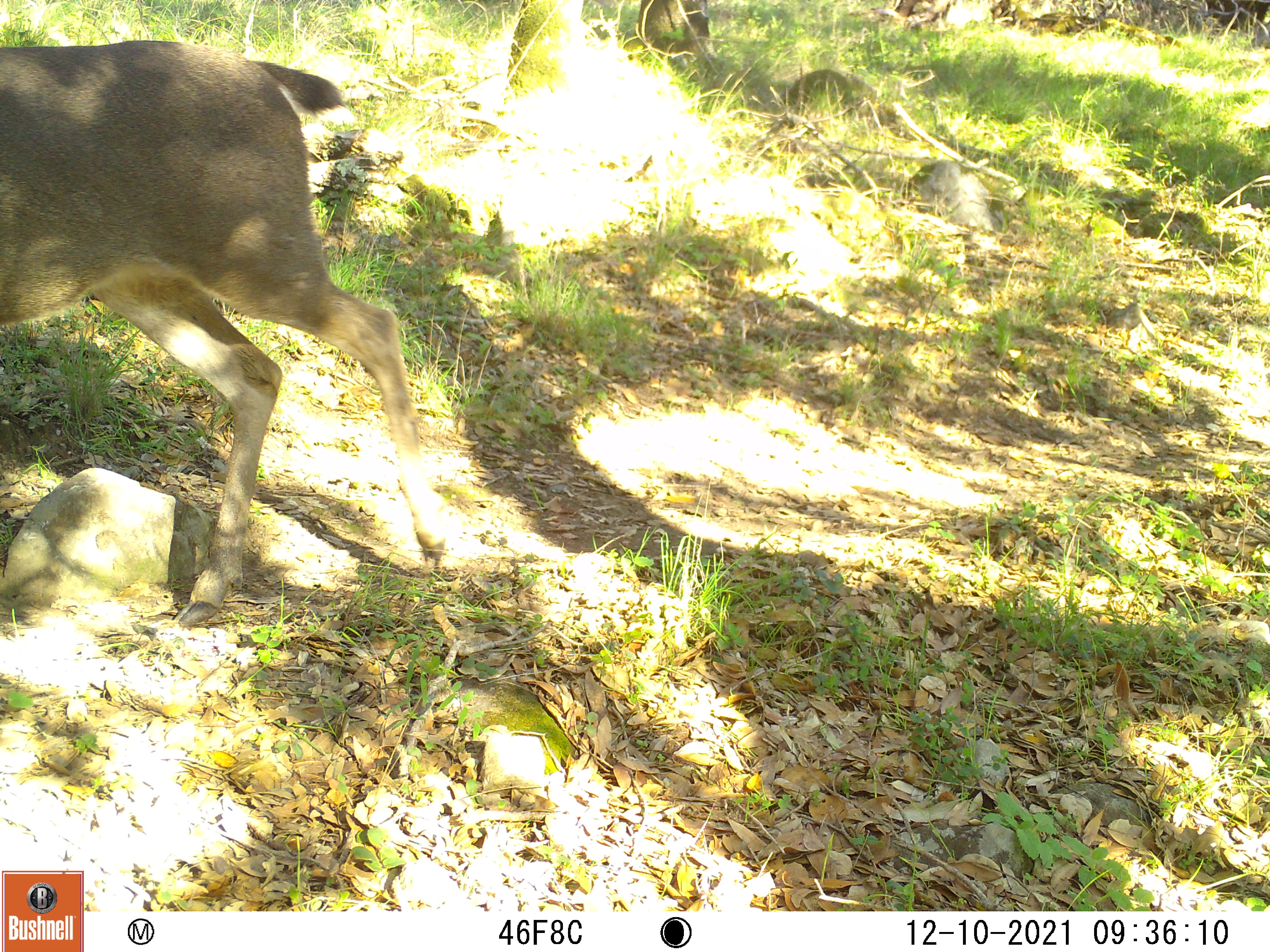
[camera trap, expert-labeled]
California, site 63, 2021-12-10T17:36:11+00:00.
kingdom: Animalia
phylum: Chordata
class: Mammalia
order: Artiodactyla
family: Cervidae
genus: Odocoileus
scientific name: Odocoileus hemionus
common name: mule deer